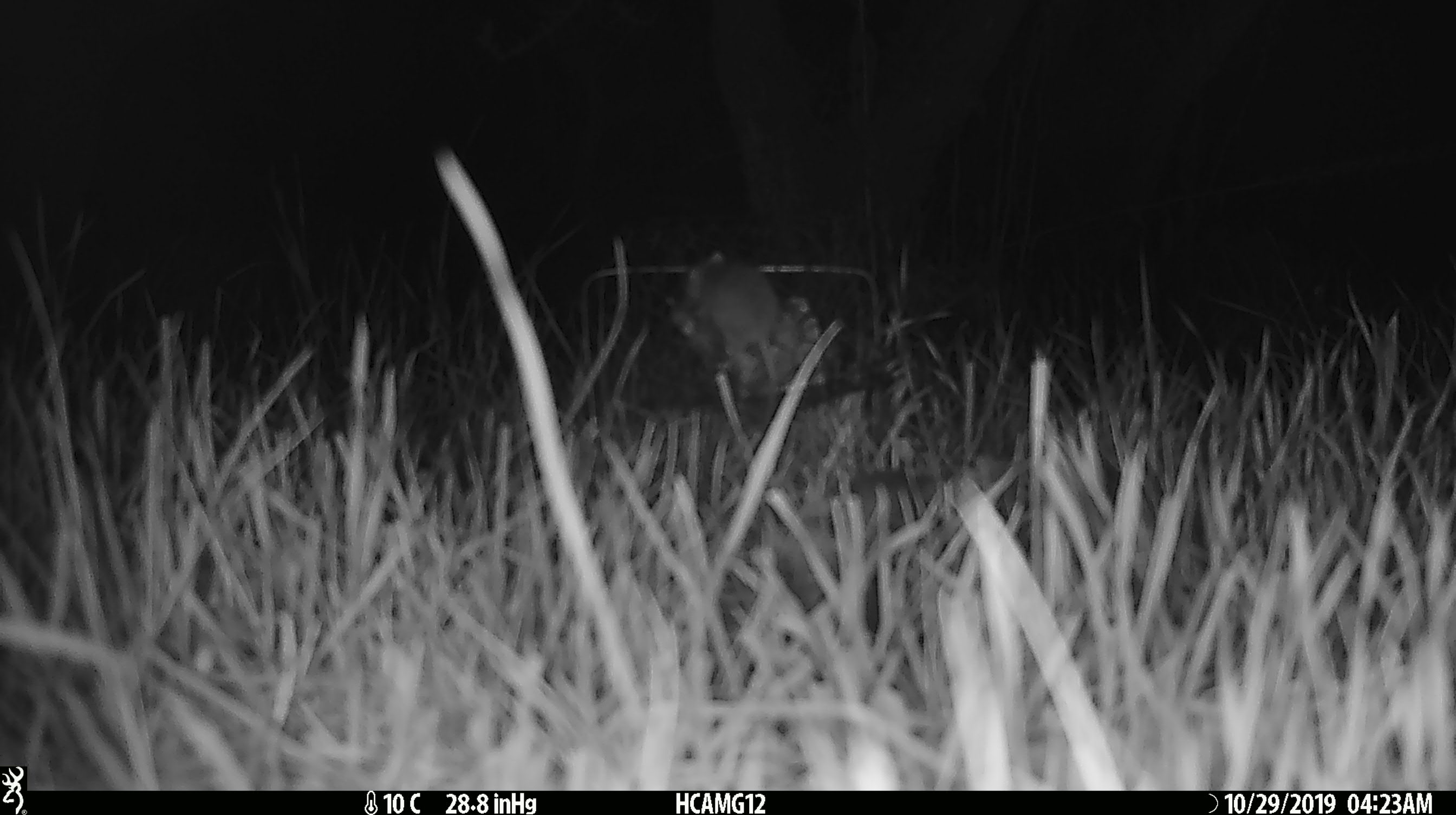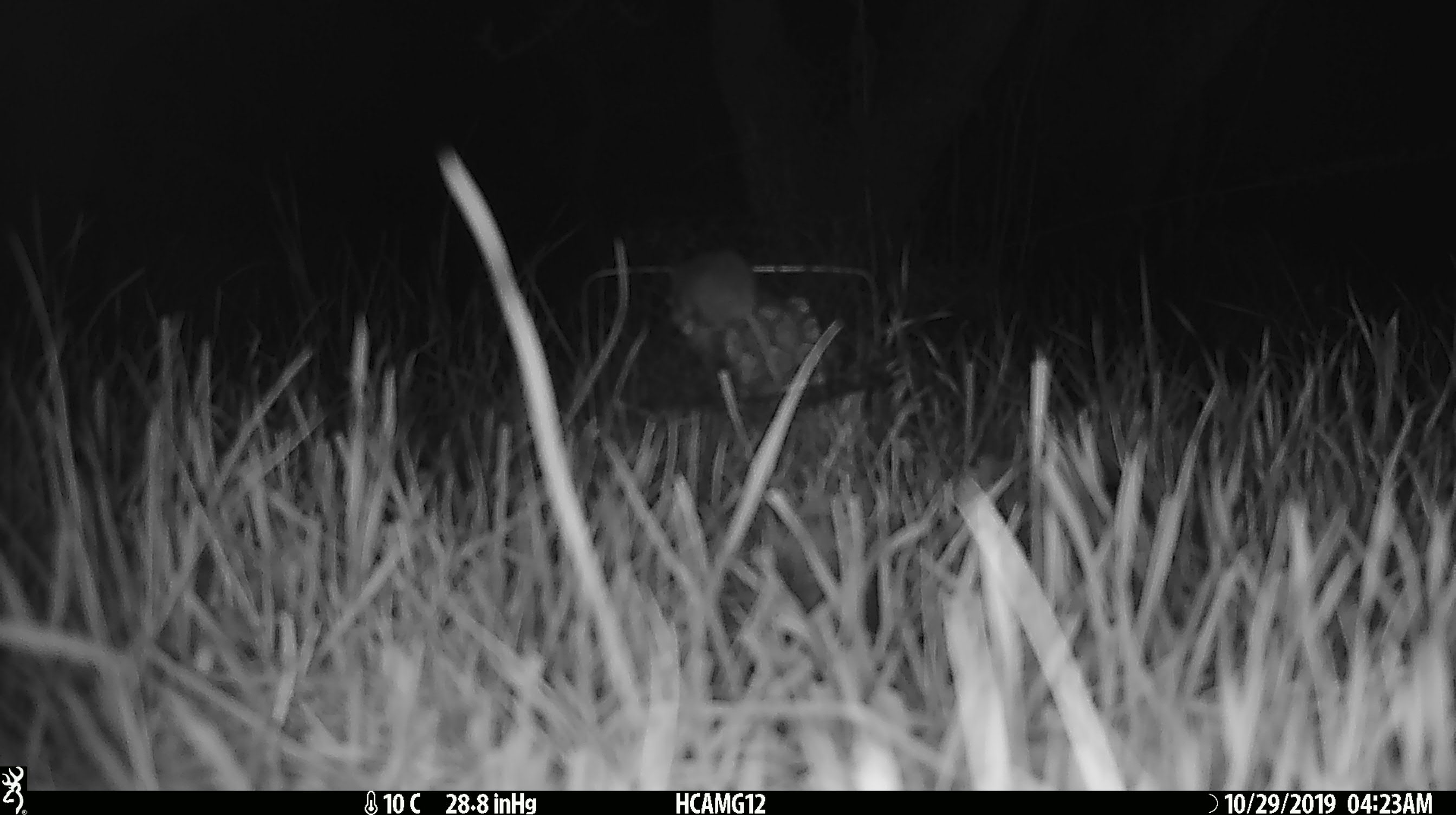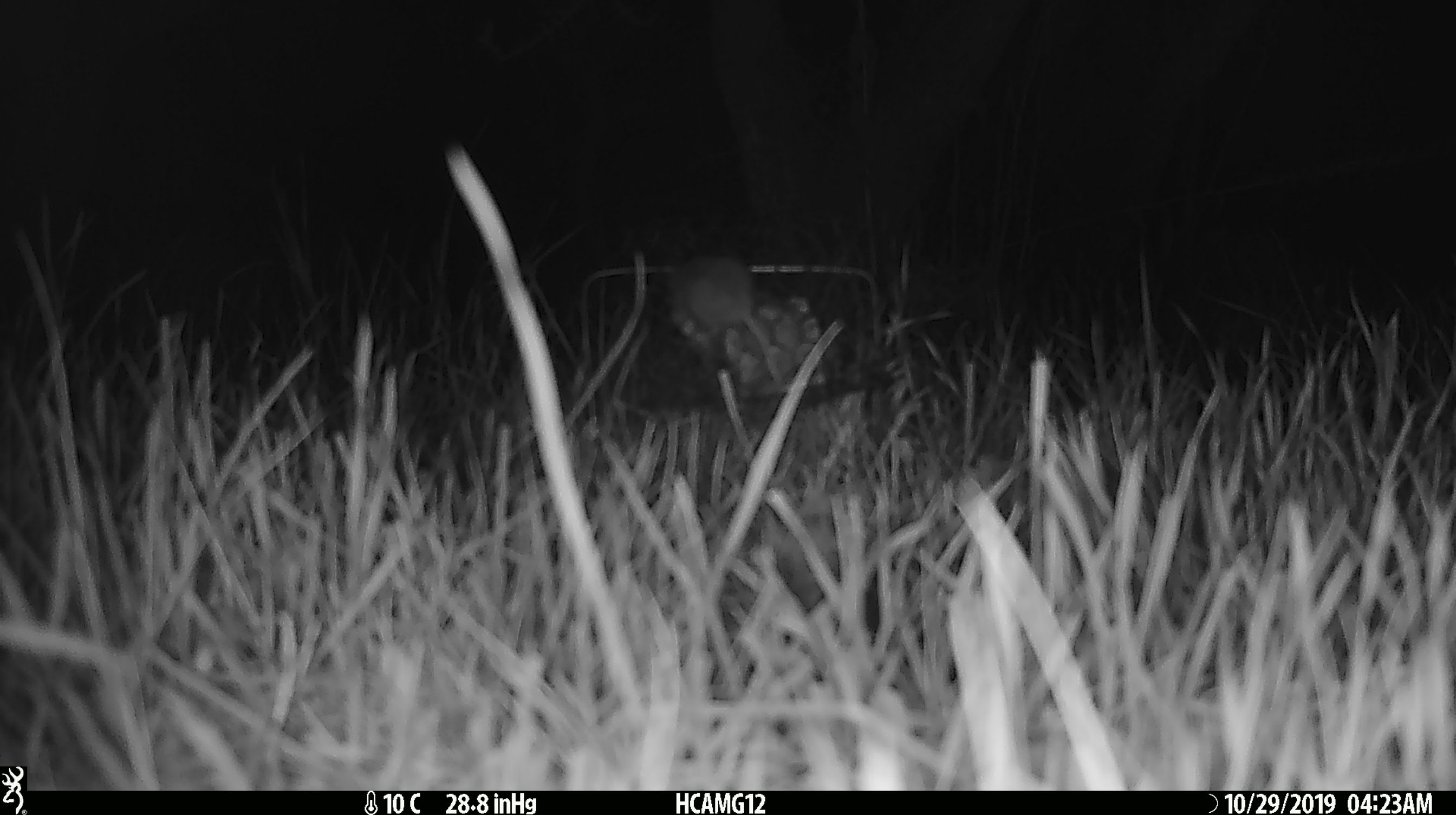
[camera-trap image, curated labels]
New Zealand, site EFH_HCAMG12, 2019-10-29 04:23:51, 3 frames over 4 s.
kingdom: Animalia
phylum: Chordata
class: Mammalia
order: Rodentia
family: Muridae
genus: Mus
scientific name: Mus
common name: mouse